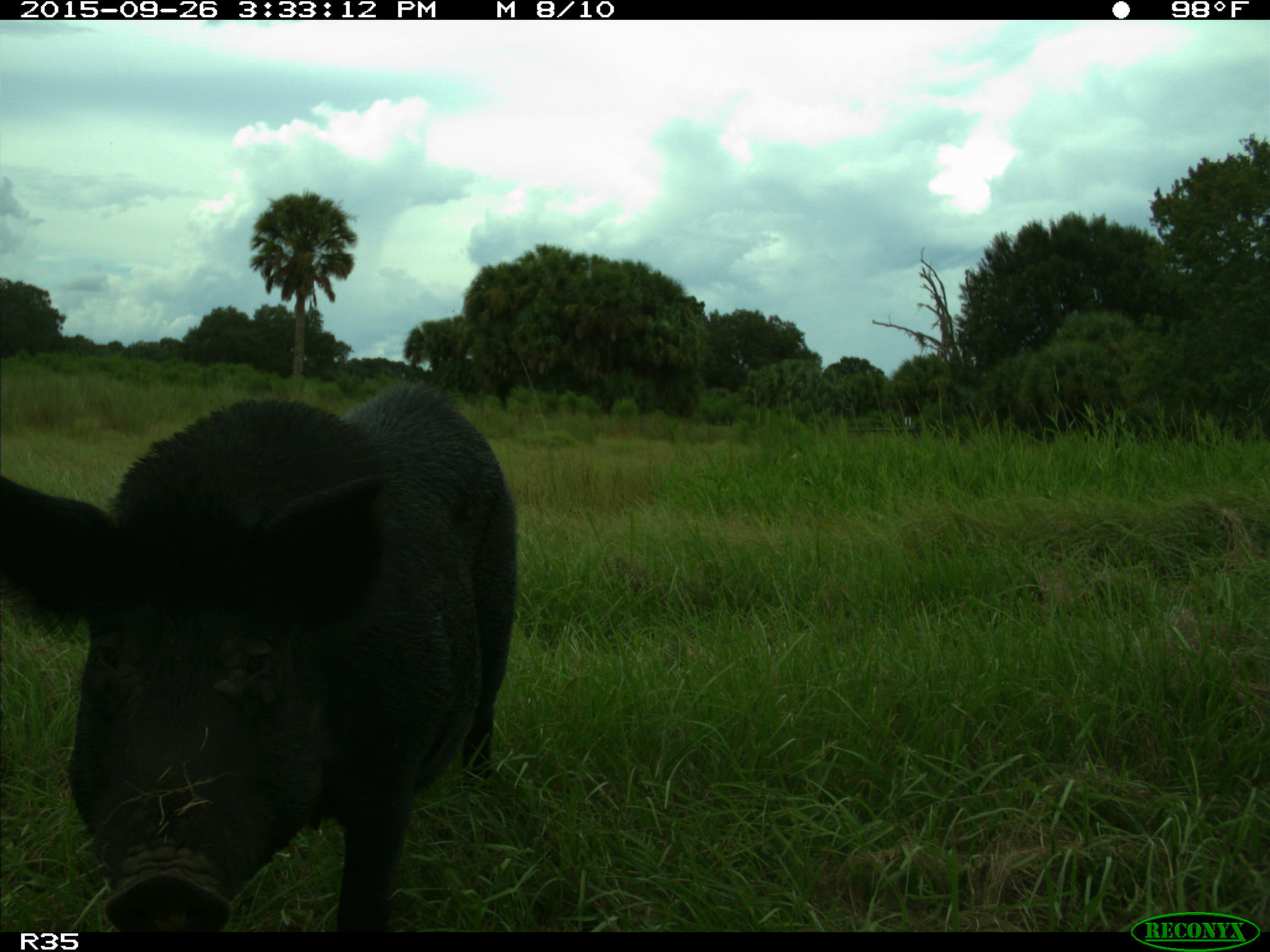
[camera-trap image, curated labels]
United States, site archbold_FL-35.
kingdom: Animalia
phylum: Chordata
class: Mammalia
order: Artiodactyla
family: Suidae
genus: Sus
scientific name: Sus scrofa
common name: wild boar